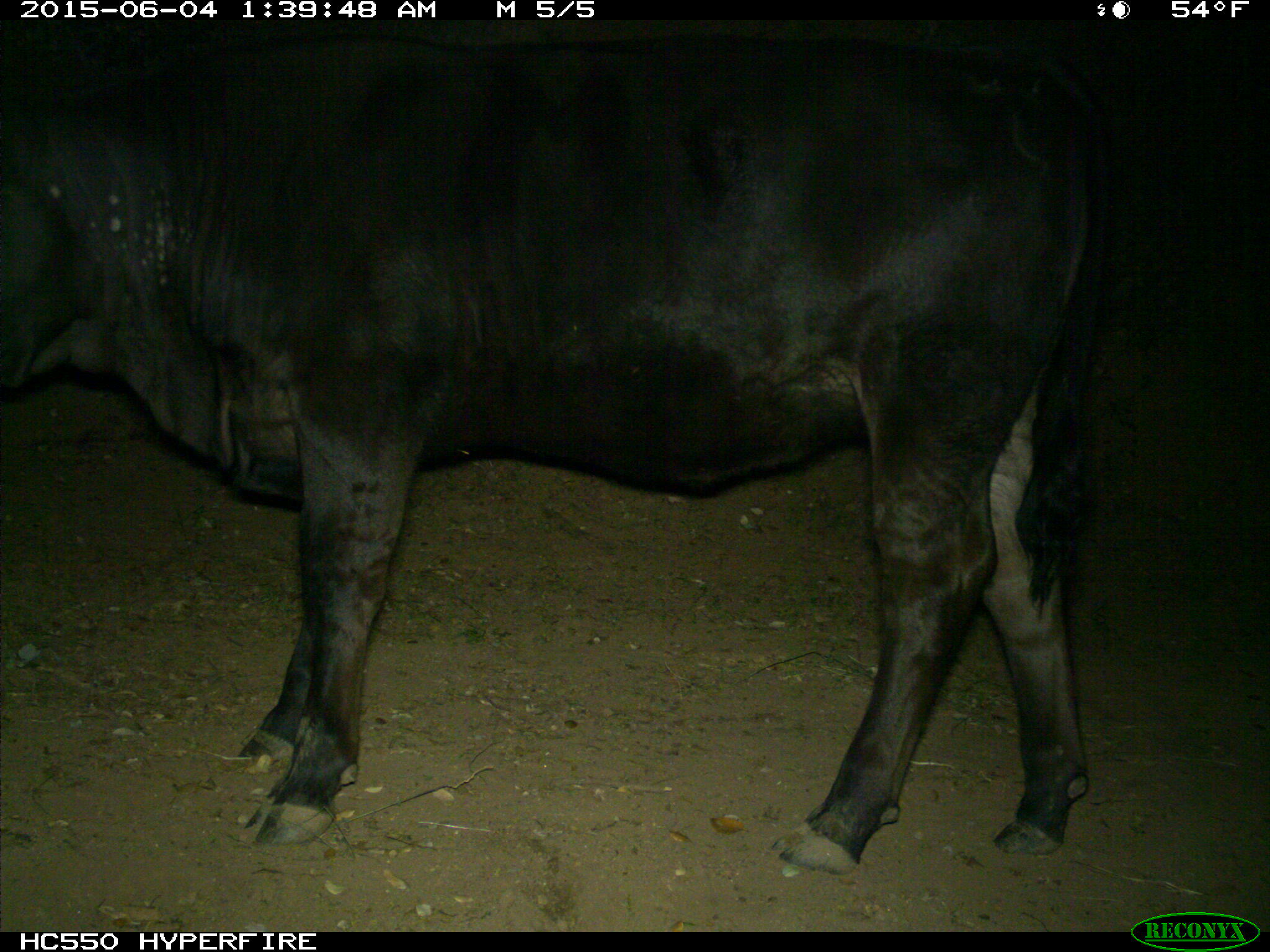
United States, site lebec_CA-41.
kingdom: Animalia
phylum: Chordata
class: Mammalia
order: Artiodactyla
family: Bovidae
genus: Bos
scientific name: Bos taurus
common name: domestic cow